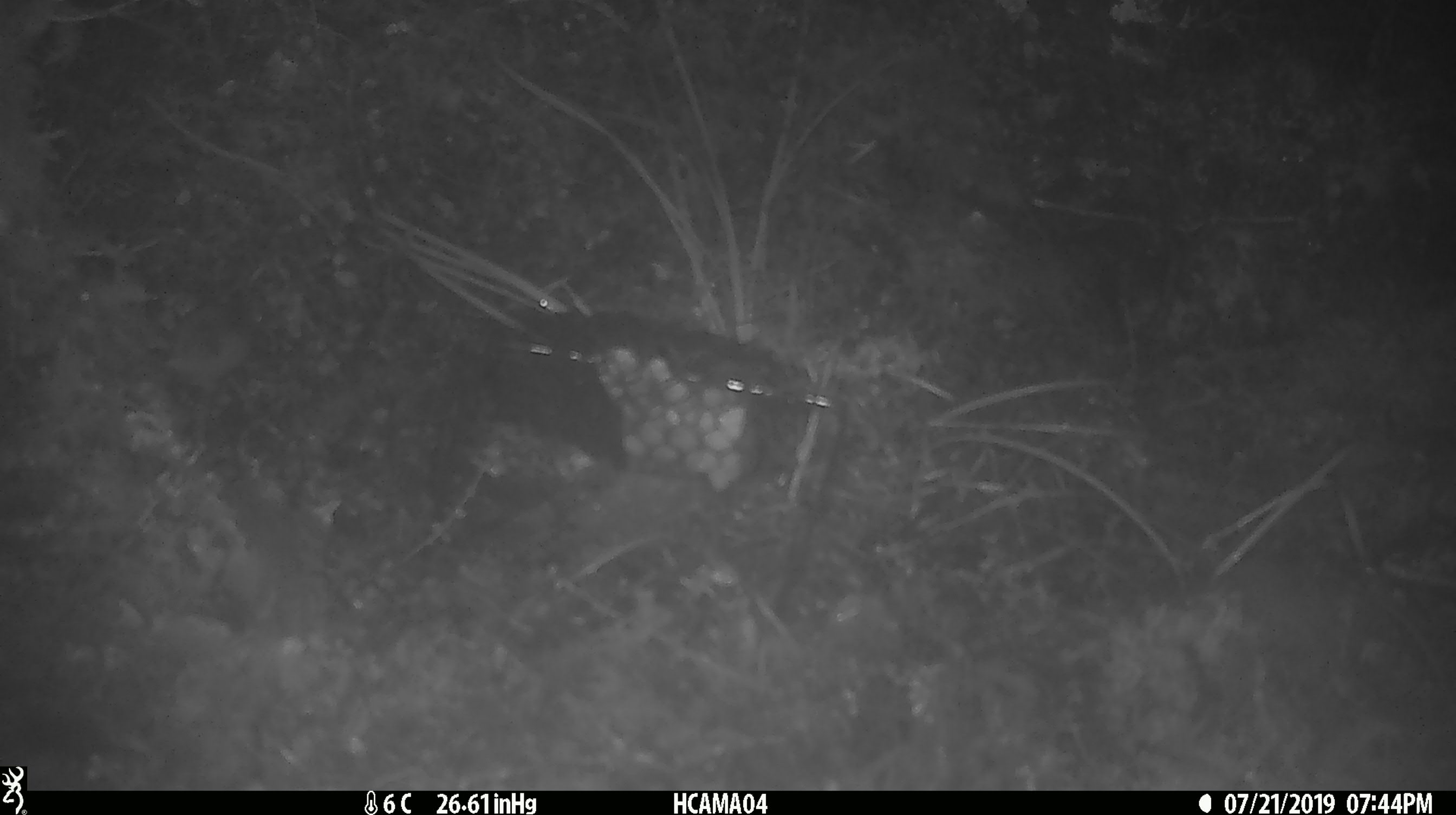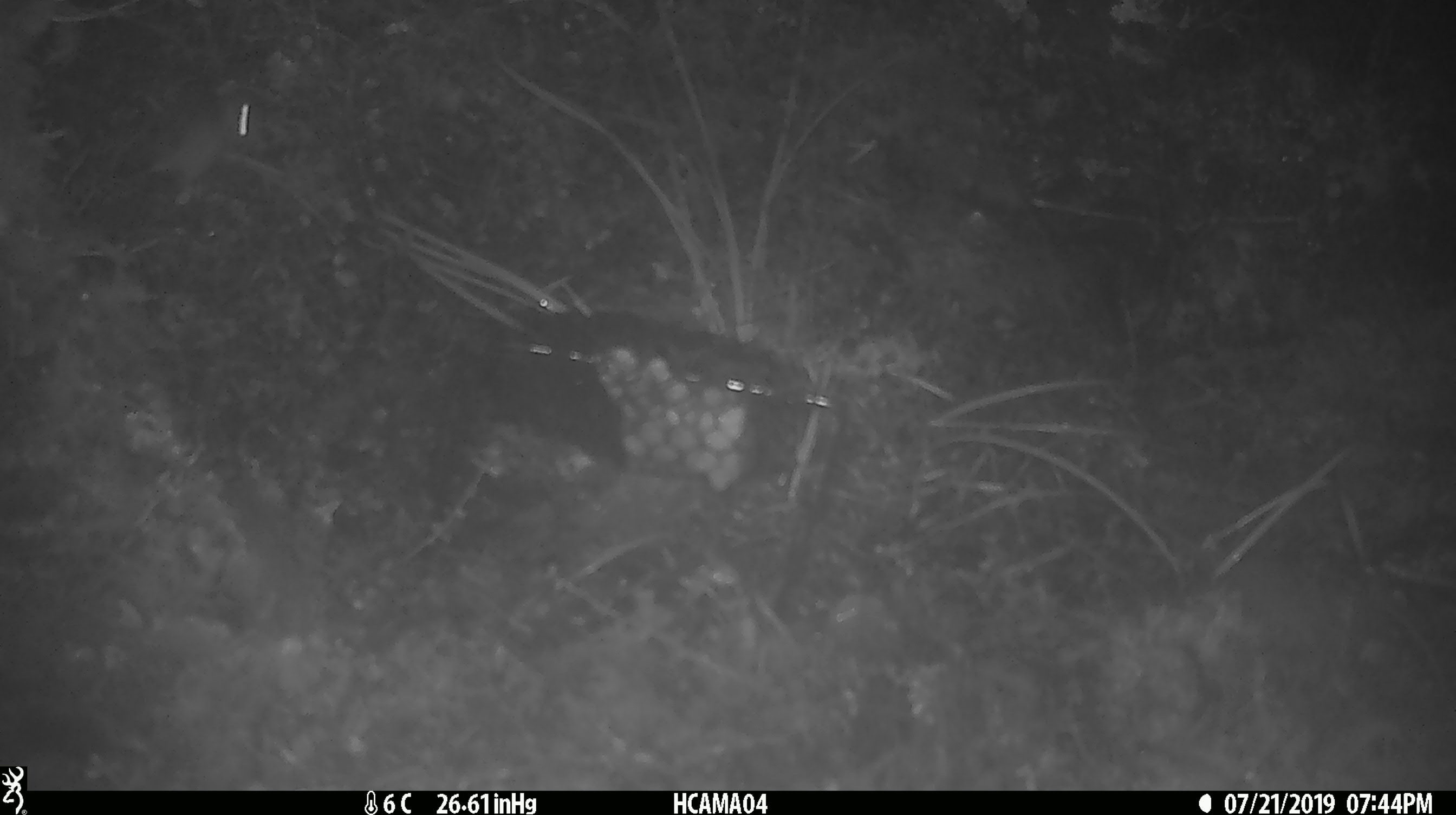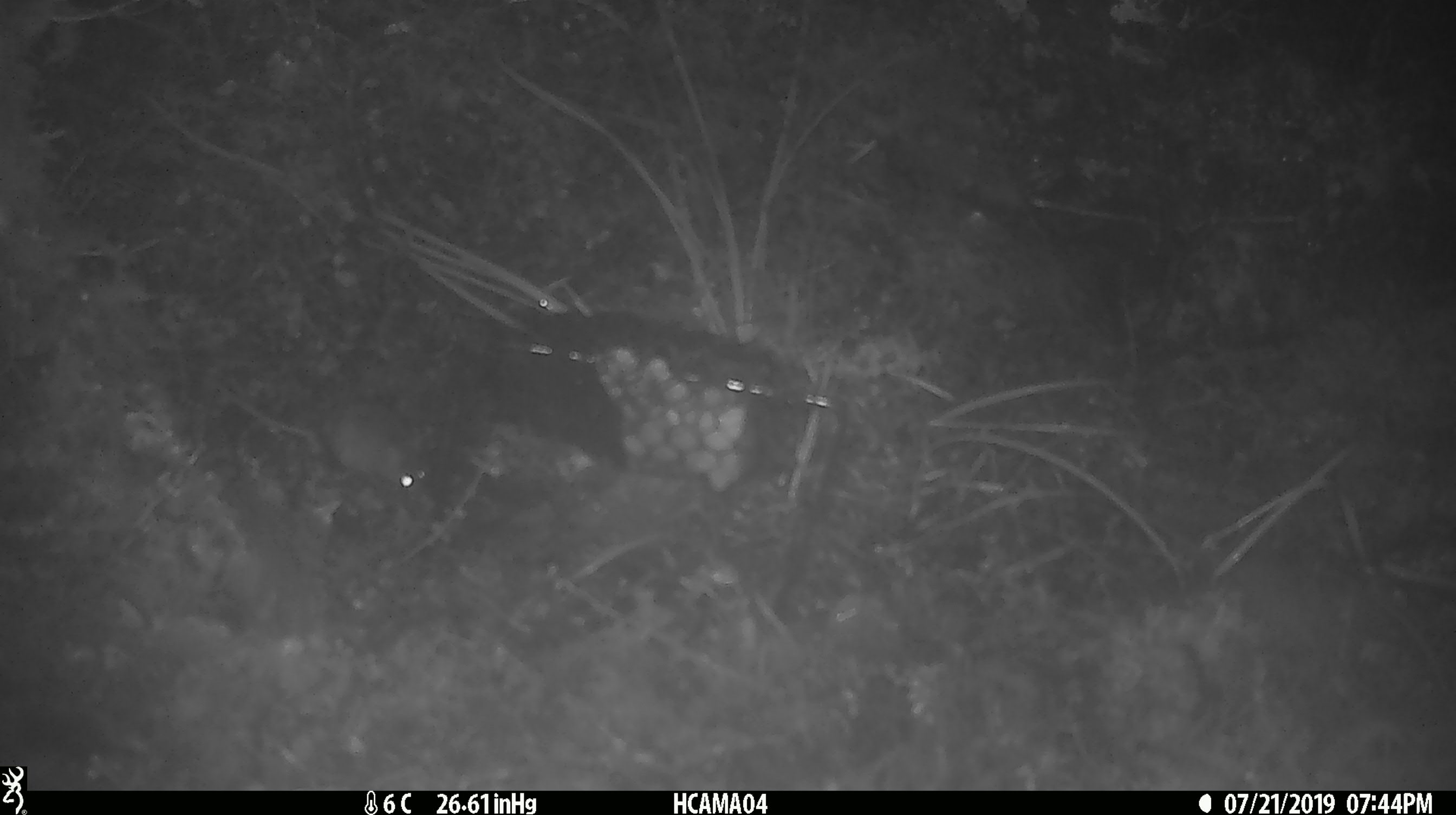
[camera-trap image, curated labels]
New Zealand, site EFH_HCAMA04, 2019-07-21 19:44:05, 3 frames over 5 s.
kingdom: Animalia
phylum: Chordata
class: Mammalia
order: Rodentia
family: Muridae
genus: Mus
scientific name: Mus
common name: mouse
Mouse (Mus).